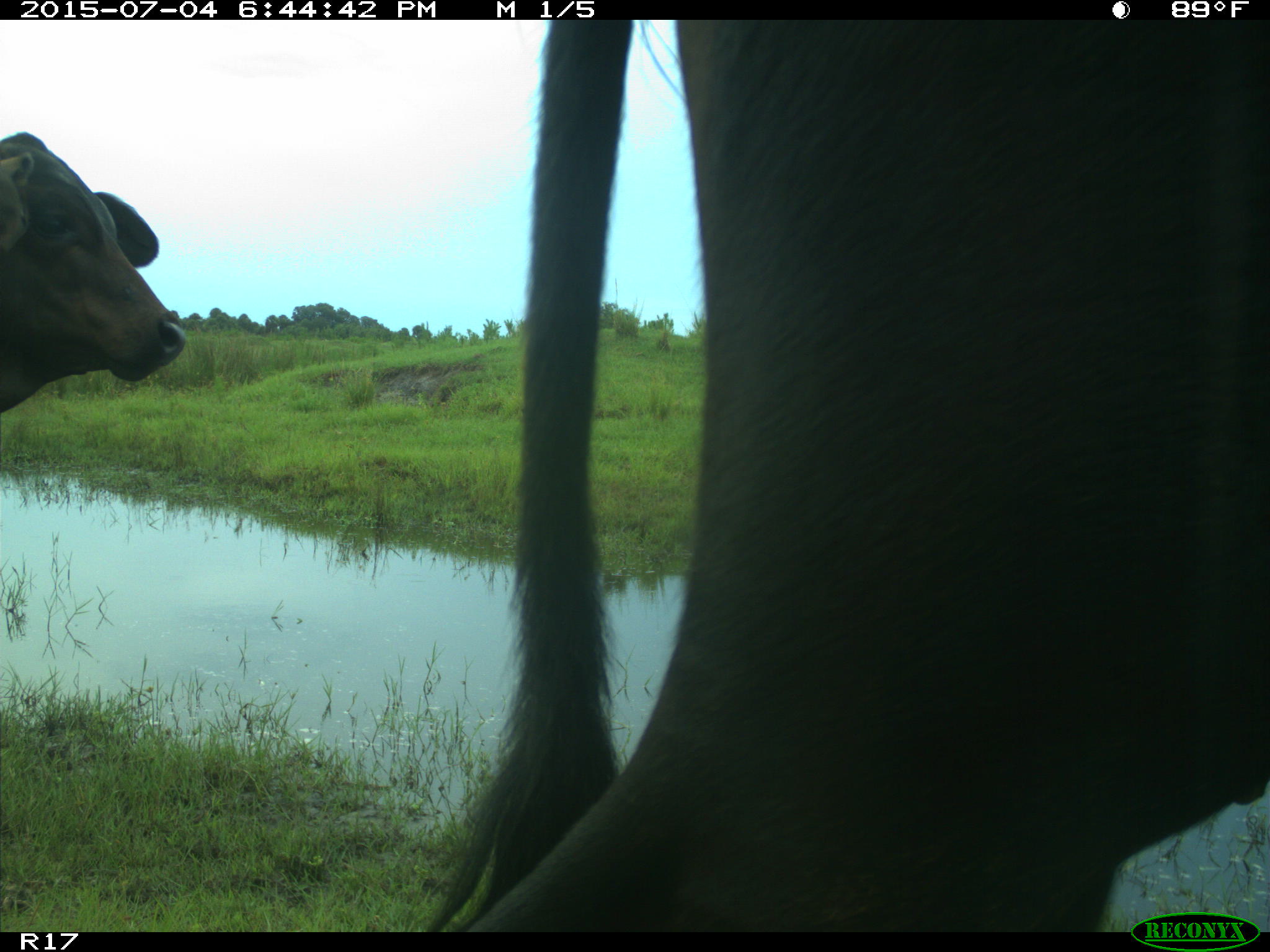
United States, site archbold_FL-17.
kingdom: Animalia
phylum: Chordata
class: Mammalia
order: Artiodactyla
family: Bovidae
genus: Bos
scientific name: Bos taurus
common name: domestic cow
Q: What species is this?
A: Bos taurus (domestic cow).